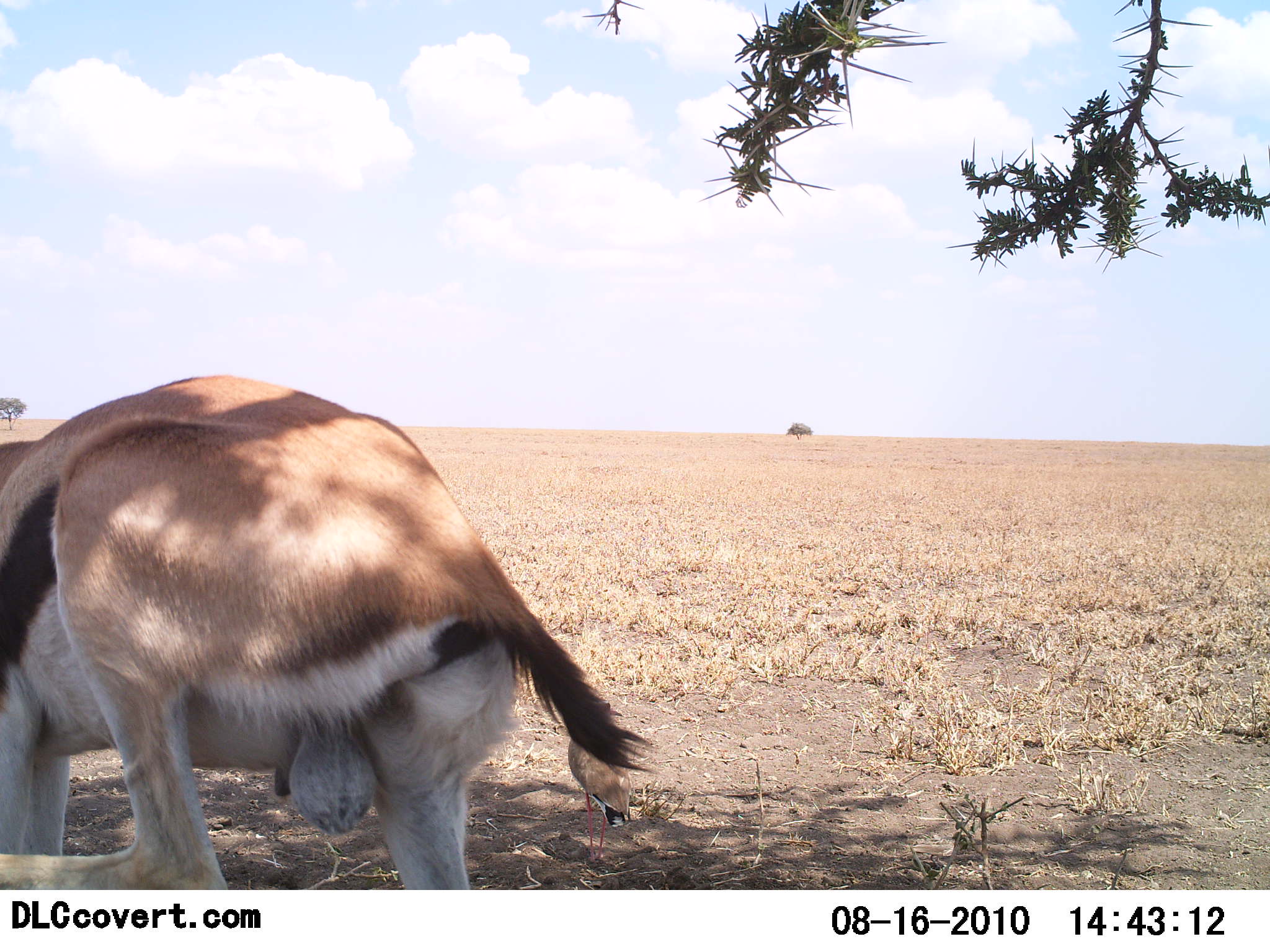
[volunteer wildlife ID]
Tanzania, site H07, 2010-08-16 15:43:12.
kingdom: Animalia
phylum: Chordata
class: Mammalia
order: Artiodactyla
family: Bovidae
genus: Eudorcas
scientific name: Eudorcas thomsonii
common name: thomson's gazelle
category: gazellethomsons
Gazellethomsons (thomson's gazelle) (Eudorcas thomsonii), count 1. Behavior (volunteer vote fractions): standing 85%, resting 8%, moving 15%, interacting 8%. Young present (vote fraction): 0%. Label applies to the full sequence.